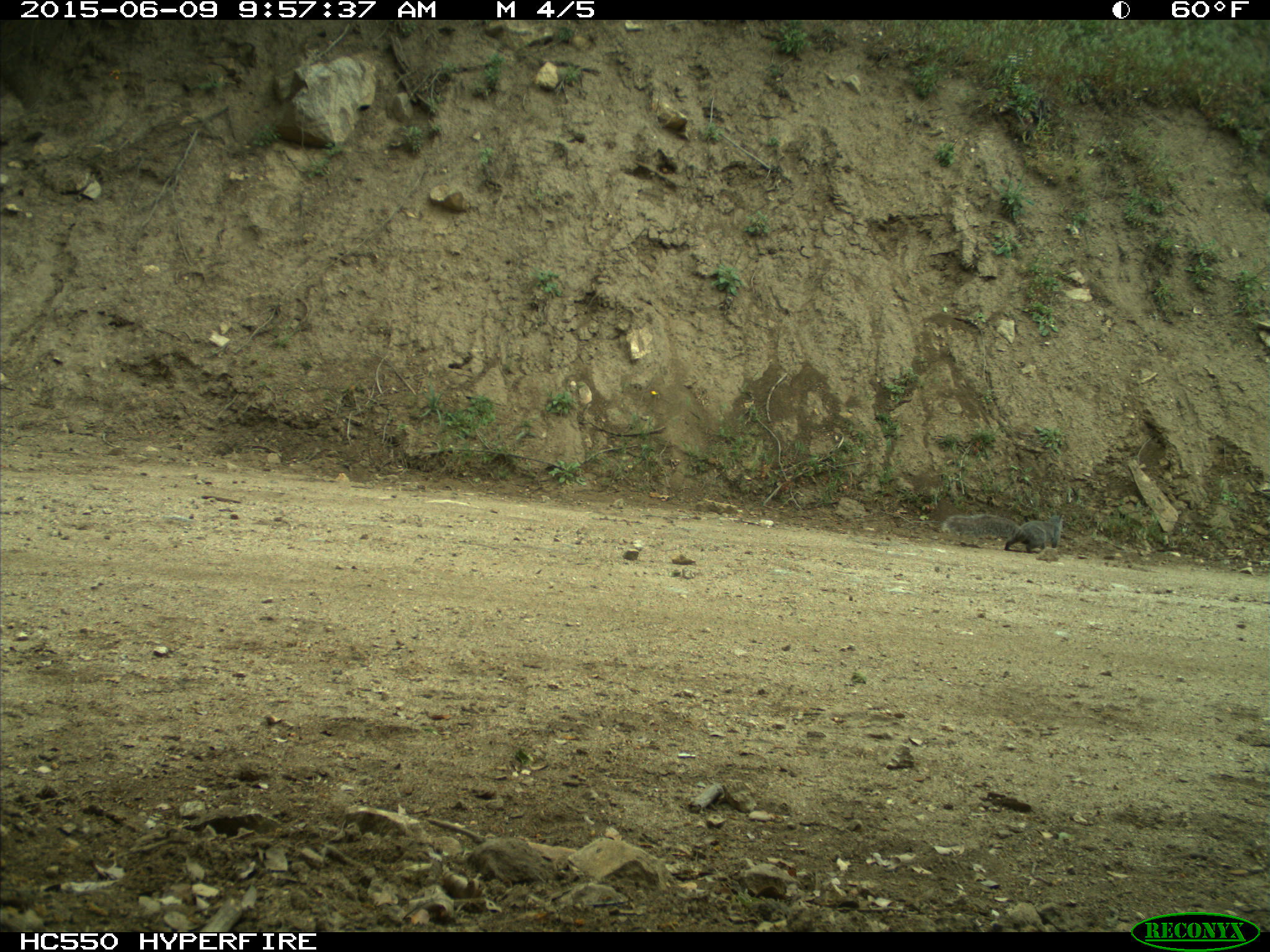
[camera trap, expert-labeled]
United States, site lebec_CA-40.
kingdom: Animalia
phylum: Chordata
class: Mammalia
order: Rodentia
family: Sciuridae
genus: Sciurus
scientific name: Sciurus carolinensis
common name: eastern gray squirrel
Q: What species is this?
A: Sciurus carolinensis (eastern gray squirrel).